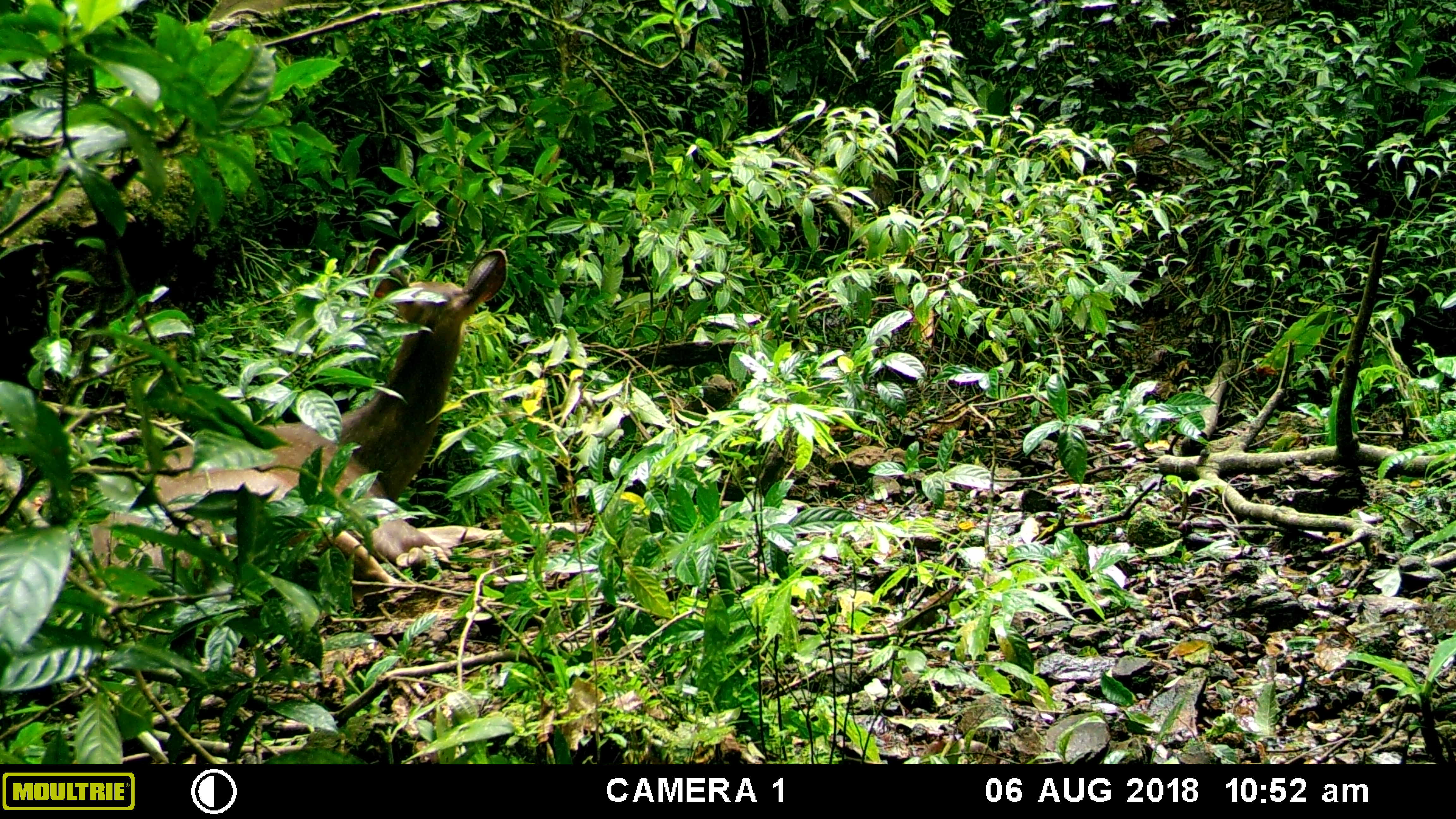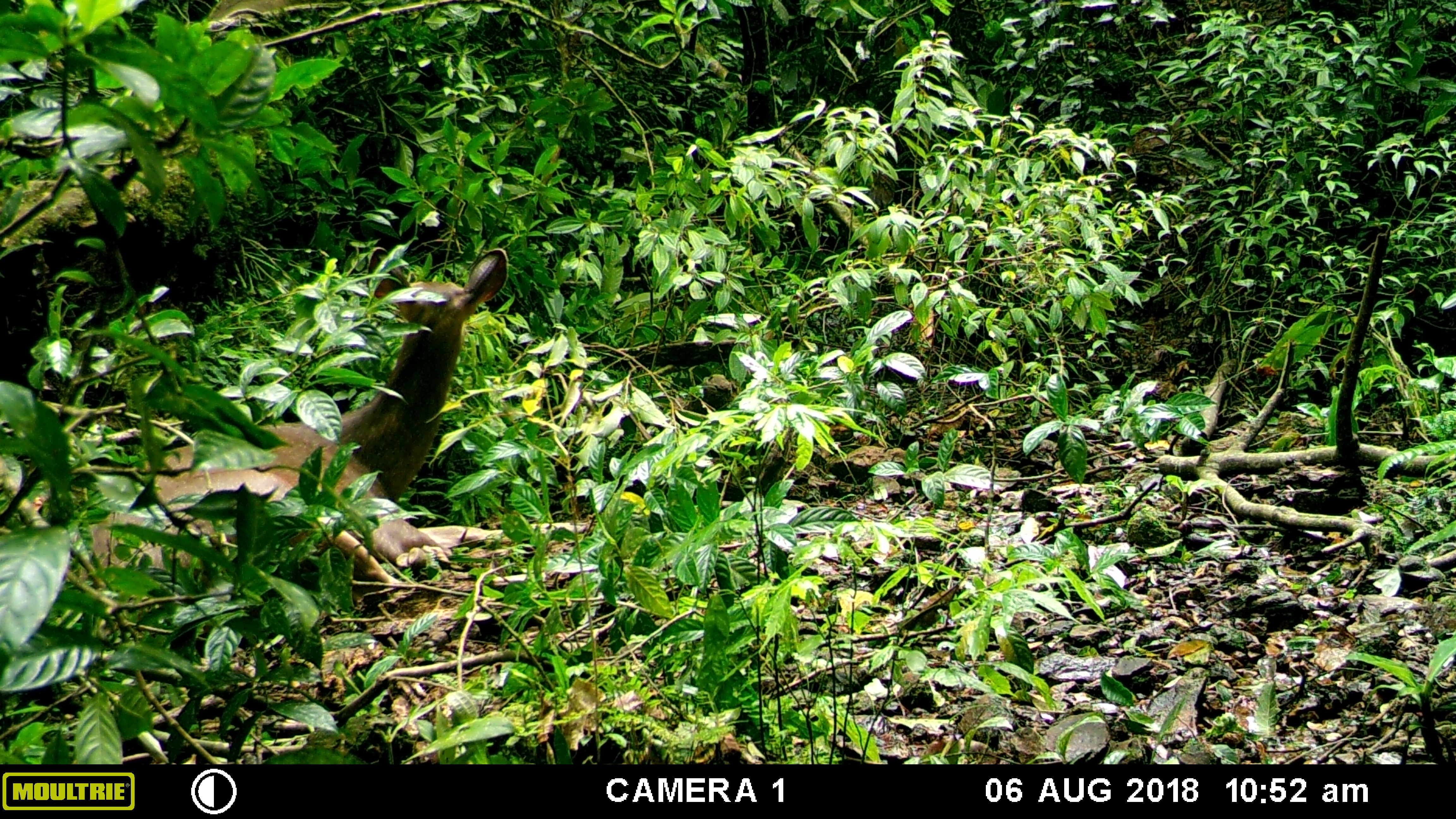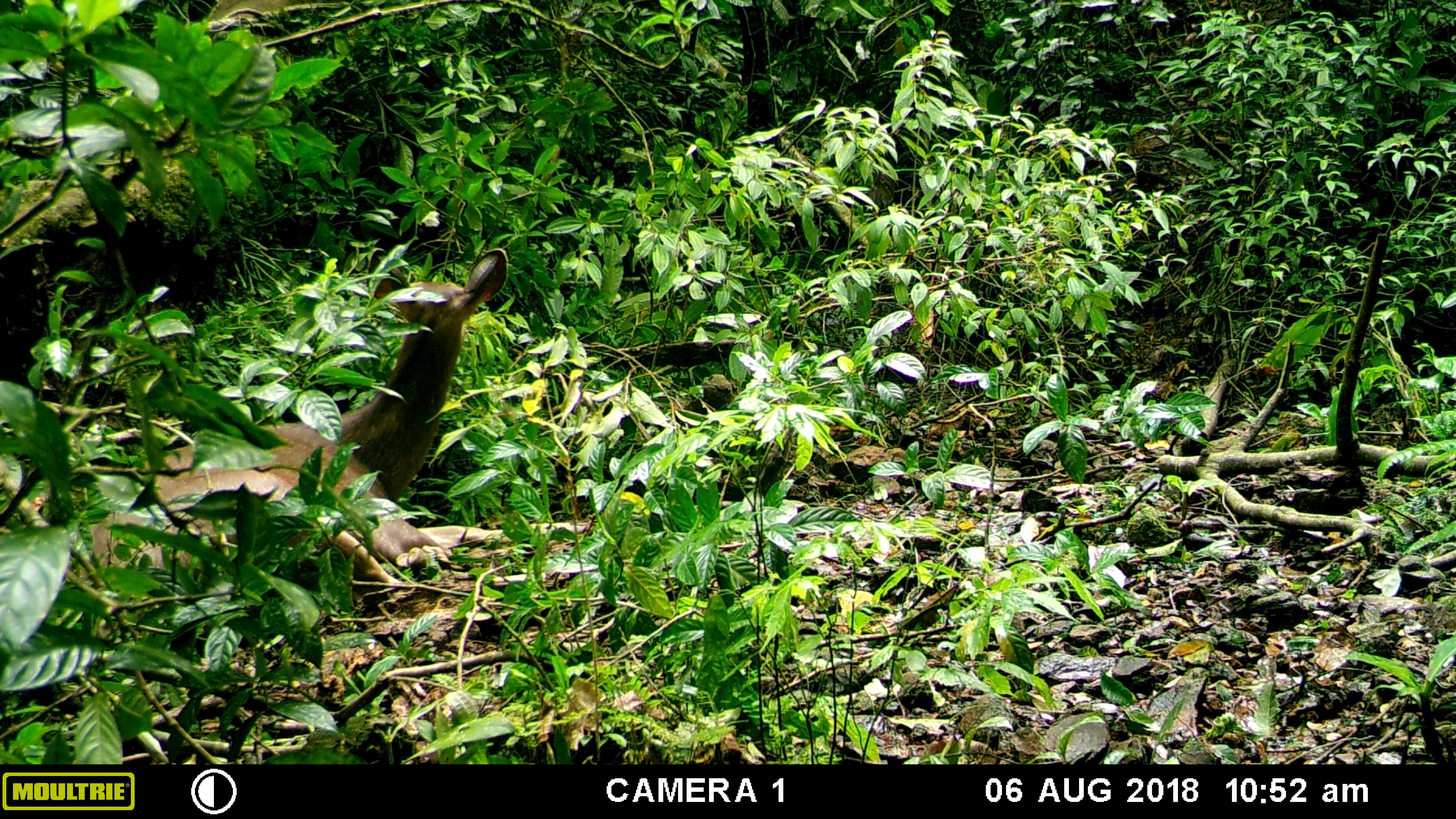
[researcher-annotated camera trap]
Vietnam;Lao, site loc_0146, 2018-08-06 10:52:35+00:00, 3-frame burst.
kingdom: Animalia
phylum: Chordata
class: Mammalia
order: Artiodactyla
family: Cervidae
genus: Rusa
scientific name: Rusa unicolor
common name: sambar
Sambar (Rusa unicolor). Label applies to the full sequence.